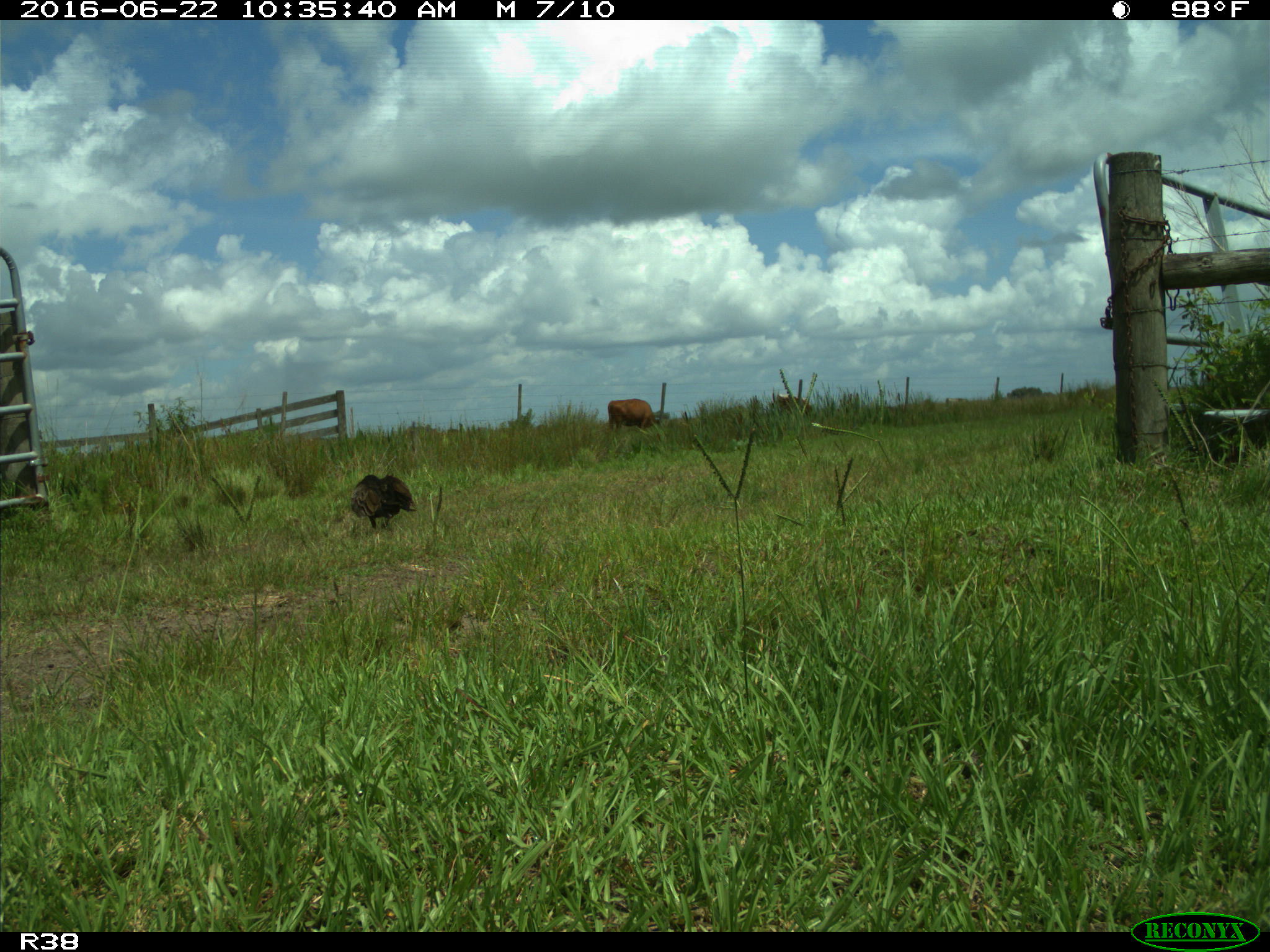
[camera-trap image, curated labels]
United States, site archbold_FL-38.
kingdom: Animalia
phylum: Chordata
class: Mammalia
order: Artiodactyla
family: Bovidae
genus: Bos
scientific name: Bos taurus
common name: domestic cow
Bos taurus (domestic cow).